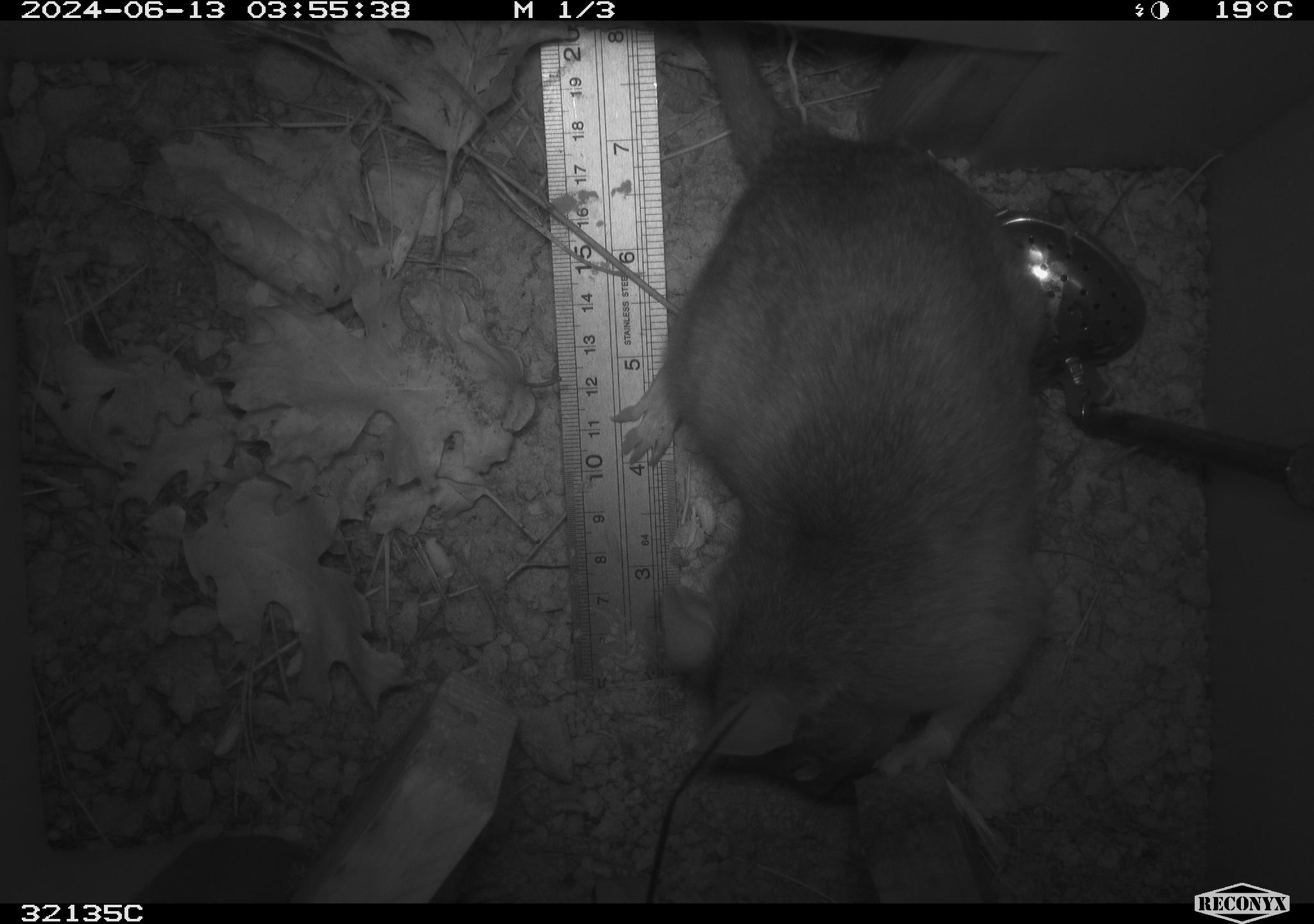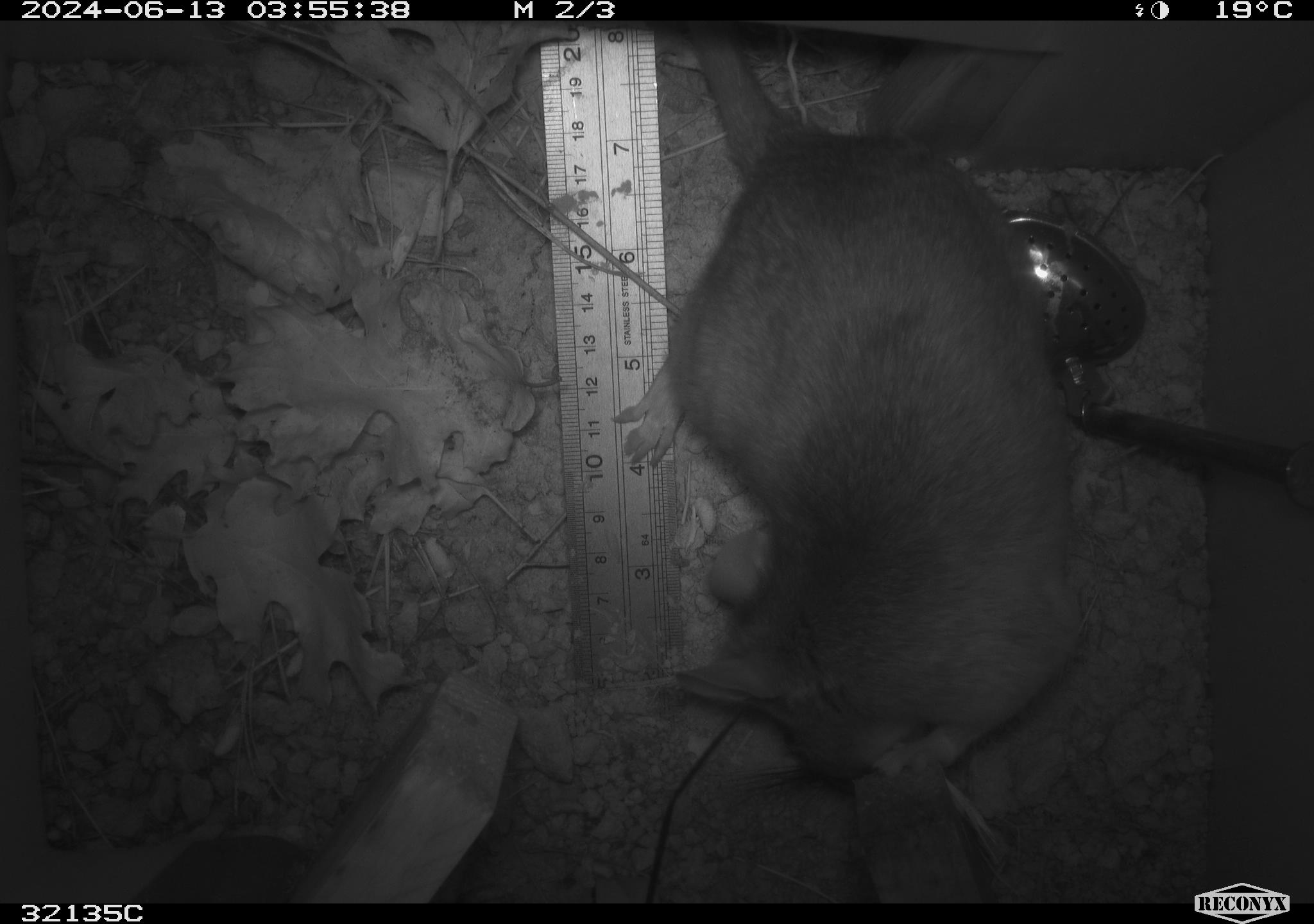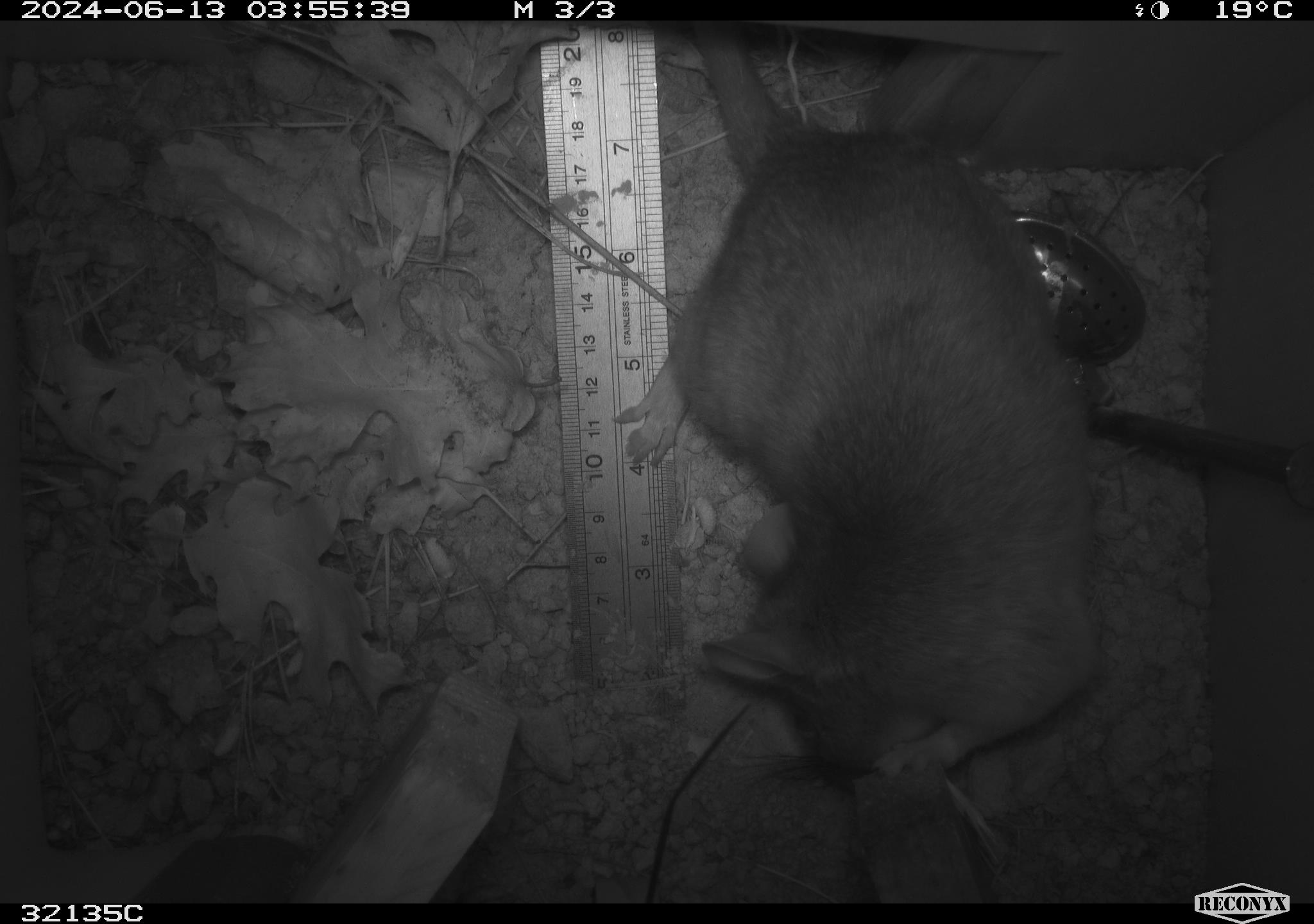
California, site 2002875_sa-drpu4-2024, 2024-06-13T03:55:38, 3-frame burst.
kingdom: Animalia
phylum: Chordata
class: Mammalia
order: Rodentia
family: Cricetidae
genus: Neotoma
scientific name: Neotoma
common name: pack rat or woodrat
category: neotoma species